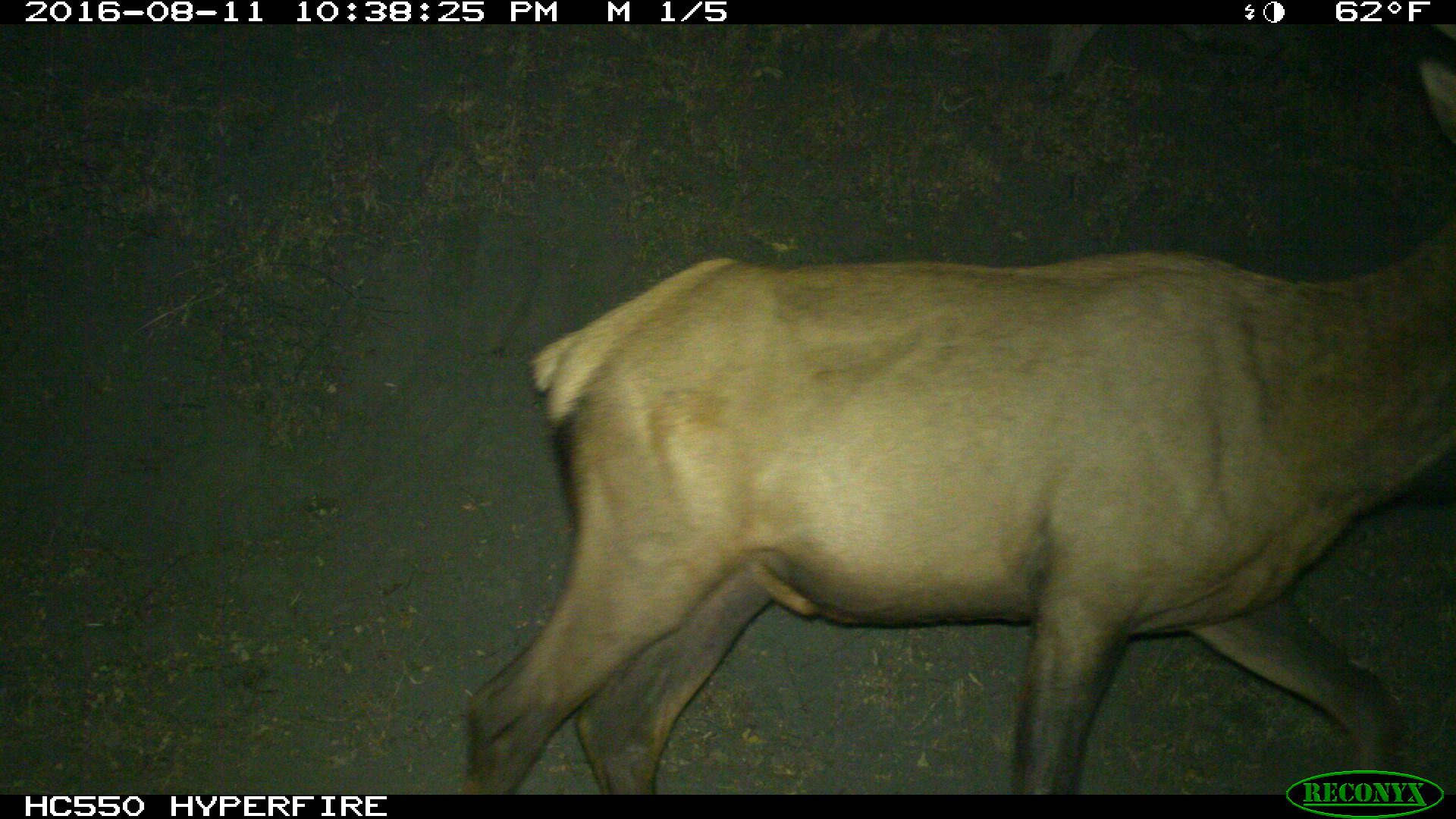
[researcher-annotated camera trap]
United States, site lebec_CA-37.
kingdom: Animalia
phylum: Chordata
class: Mammalia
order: Artiodactyla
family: Cervidae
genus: Cervus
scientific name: Cervus canadensis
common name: elk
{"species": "Cervus canadensis (elk)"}